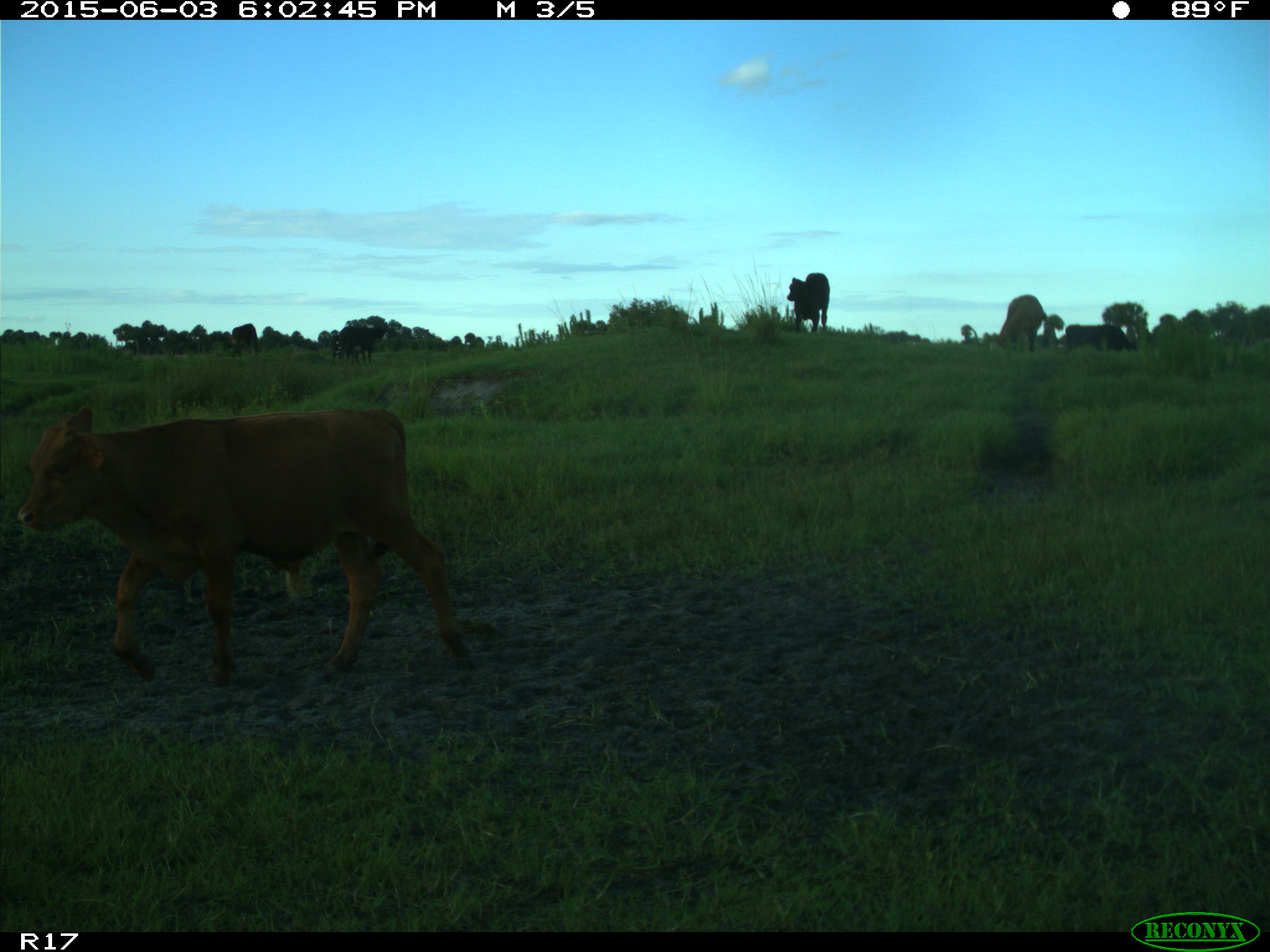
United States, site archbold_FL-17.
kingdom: Animalia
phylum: Chordata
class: Mammalia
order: Artiodactyla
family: Bovidae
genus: Bos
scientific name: Bos taurus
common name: domestic cow